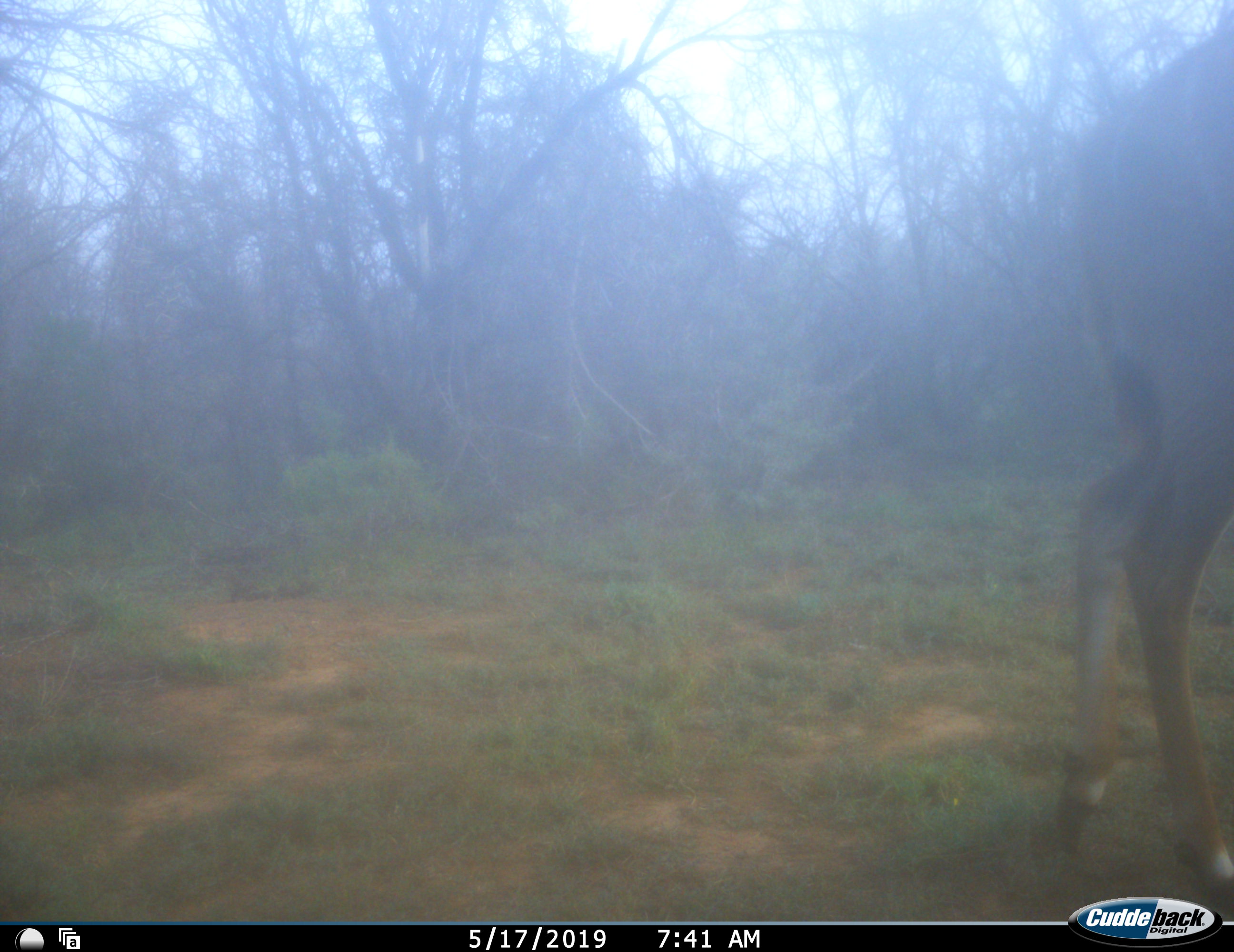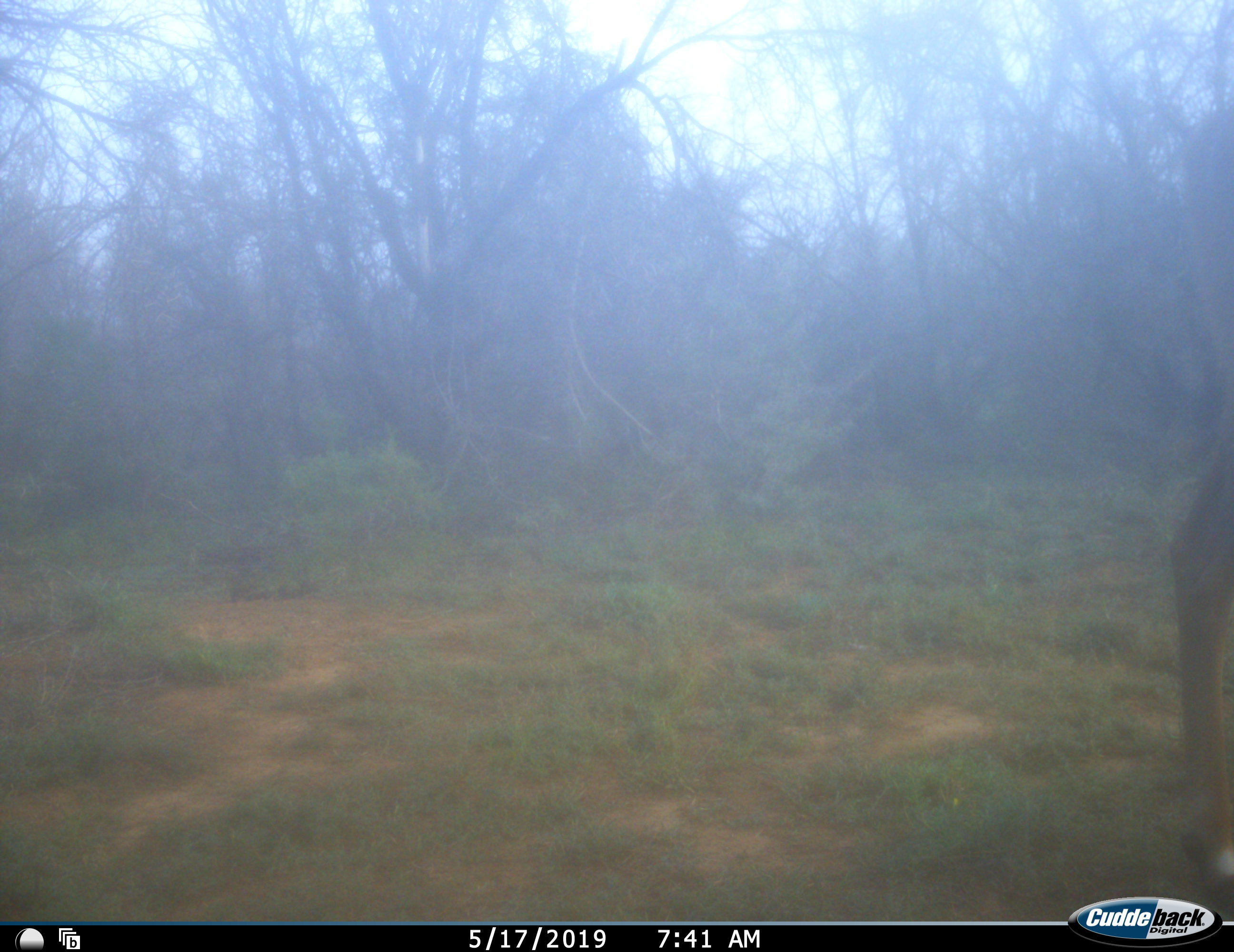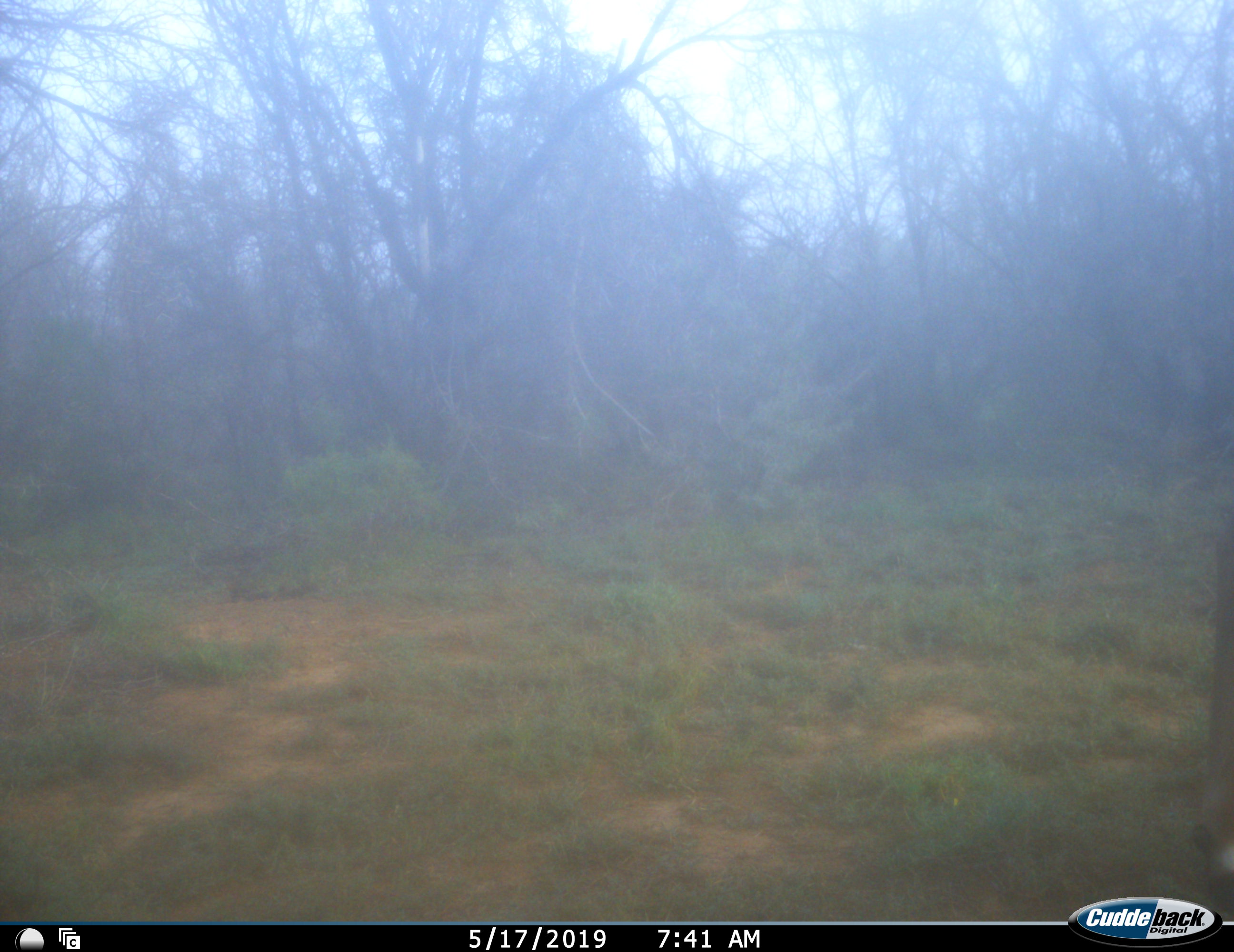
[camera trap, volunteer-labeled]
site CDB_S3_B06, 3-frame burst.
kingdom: Animalia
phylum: Chordata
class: Mammalia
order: Artiodactyla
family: Bovidae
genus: Tragelaphus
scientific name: Tragelaphus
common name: kudu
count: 1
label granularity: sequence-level